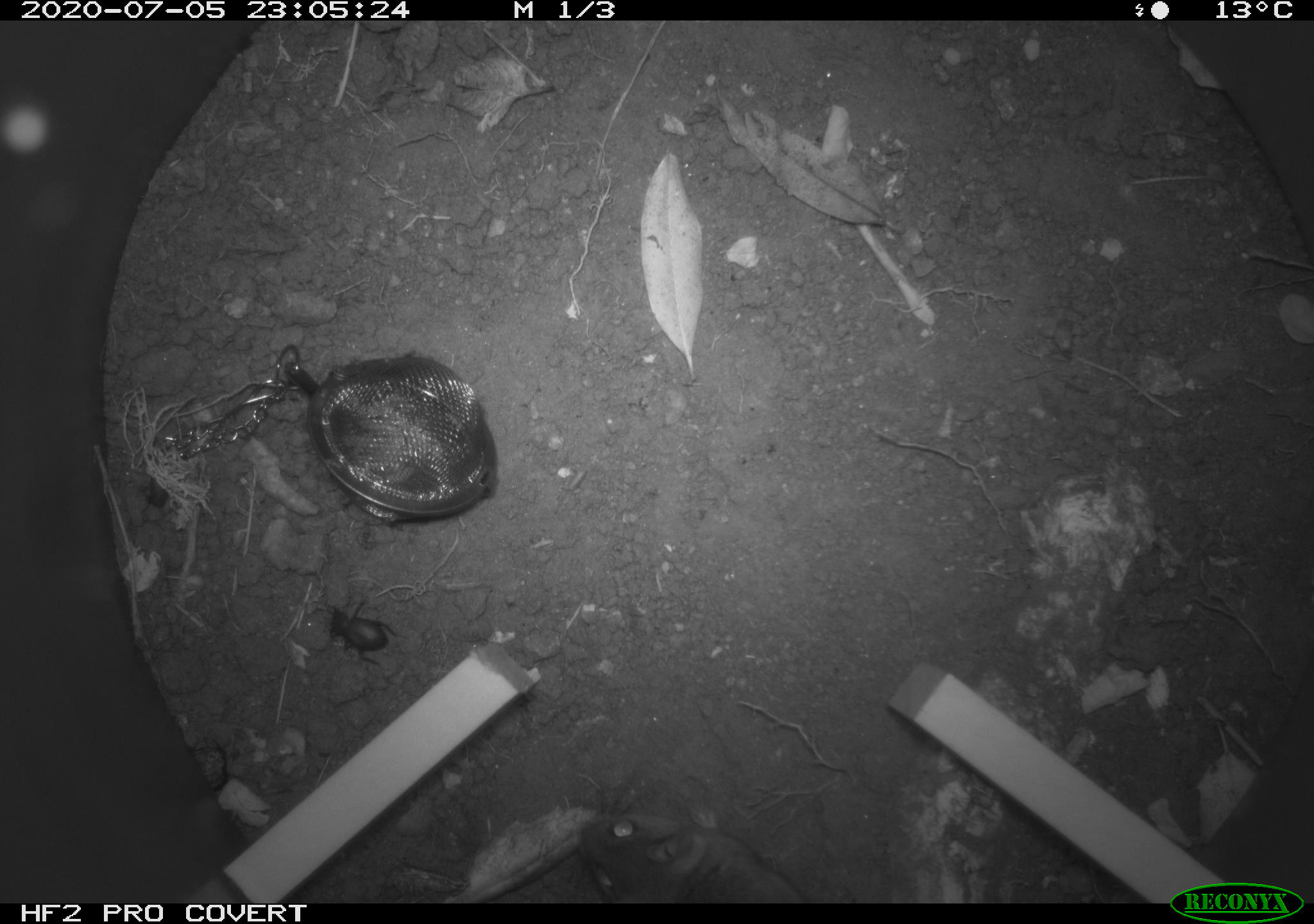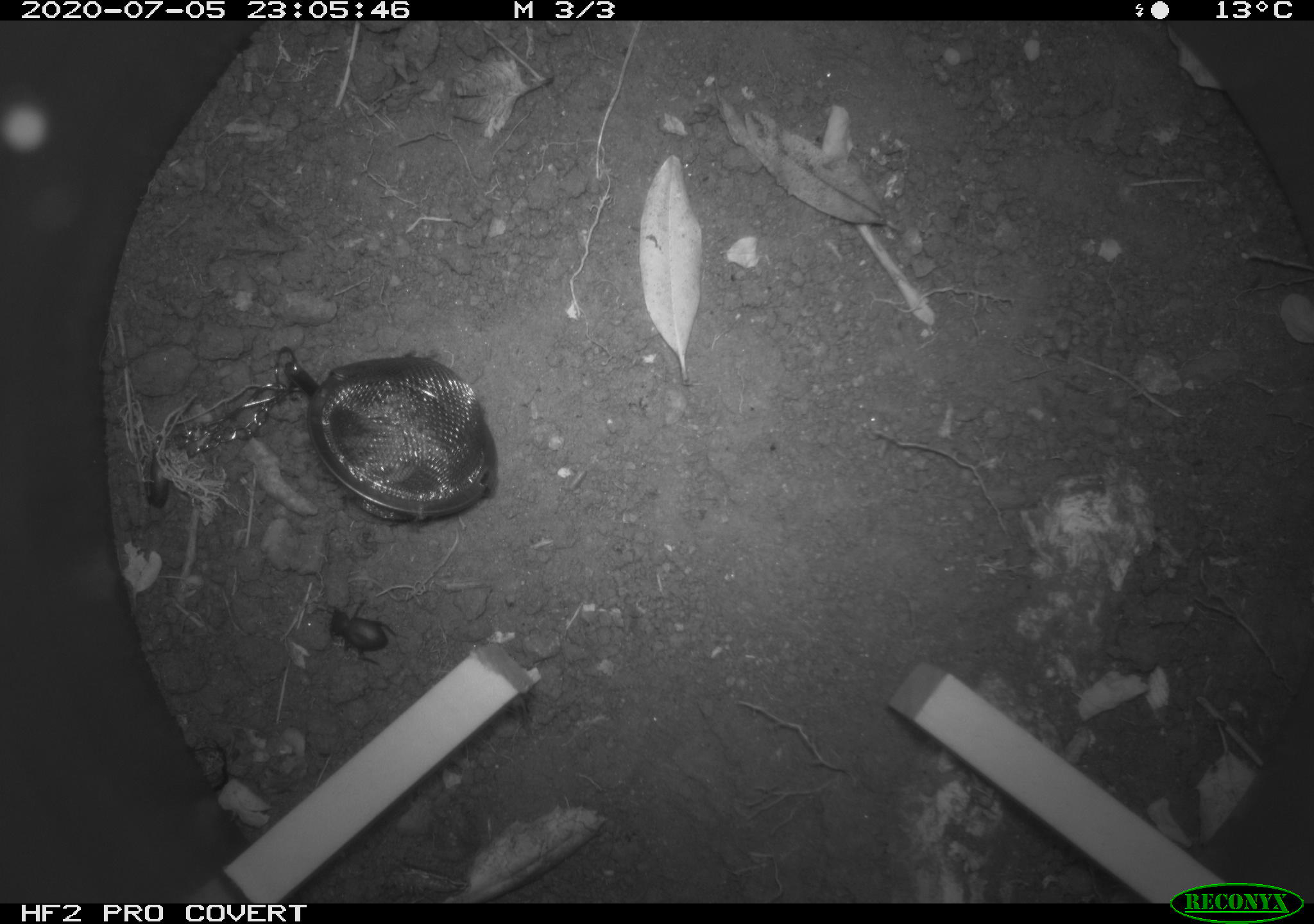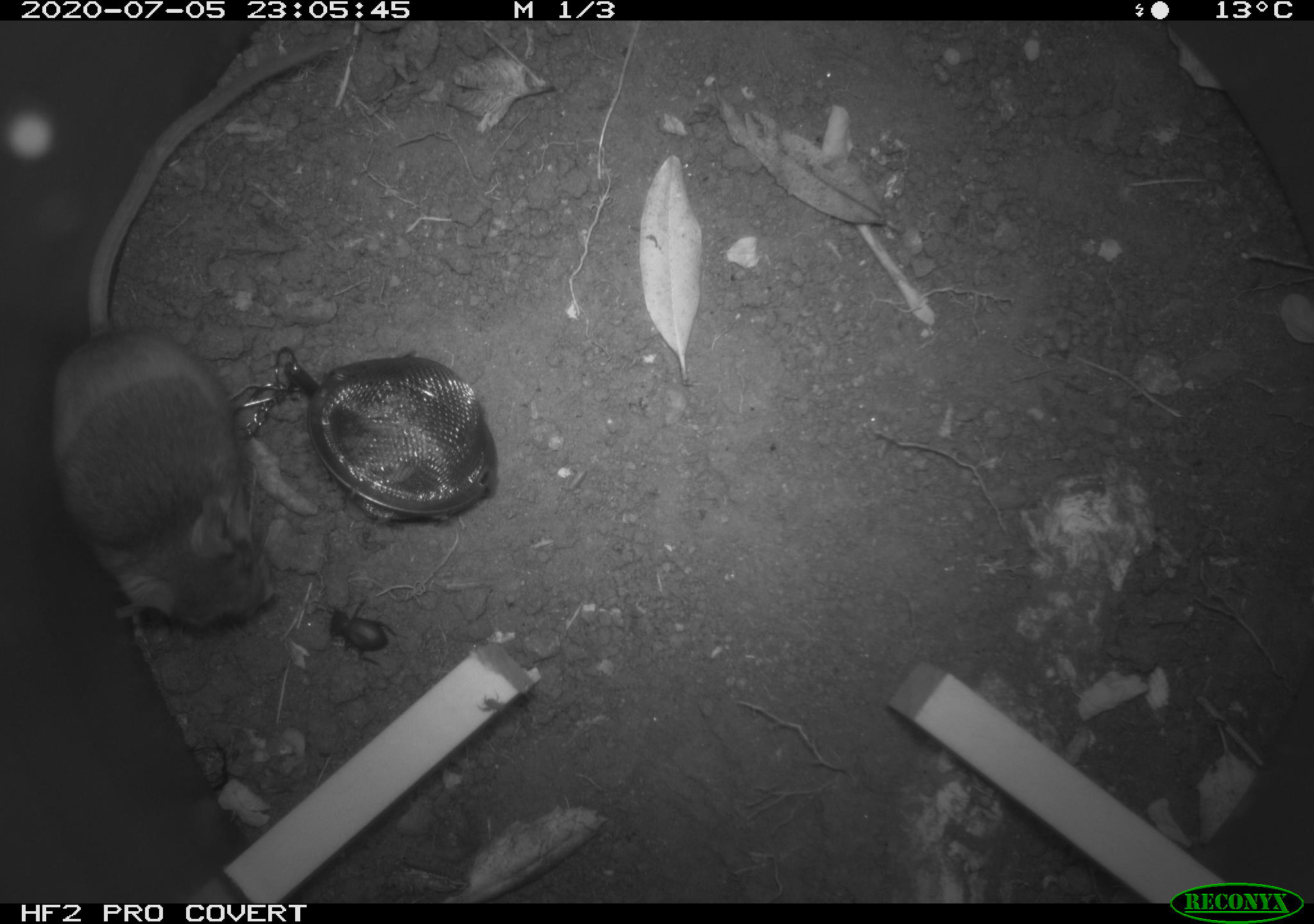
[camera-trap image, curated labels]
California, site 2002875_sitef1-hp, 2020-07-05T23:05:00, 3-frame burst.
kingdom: Animalia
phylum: Chordata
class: Mammalia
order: Rodentia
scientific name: Rodentia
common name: rodent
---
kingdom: Animalia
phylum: Arthropoda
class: Insecta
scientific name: Insecta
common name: insect